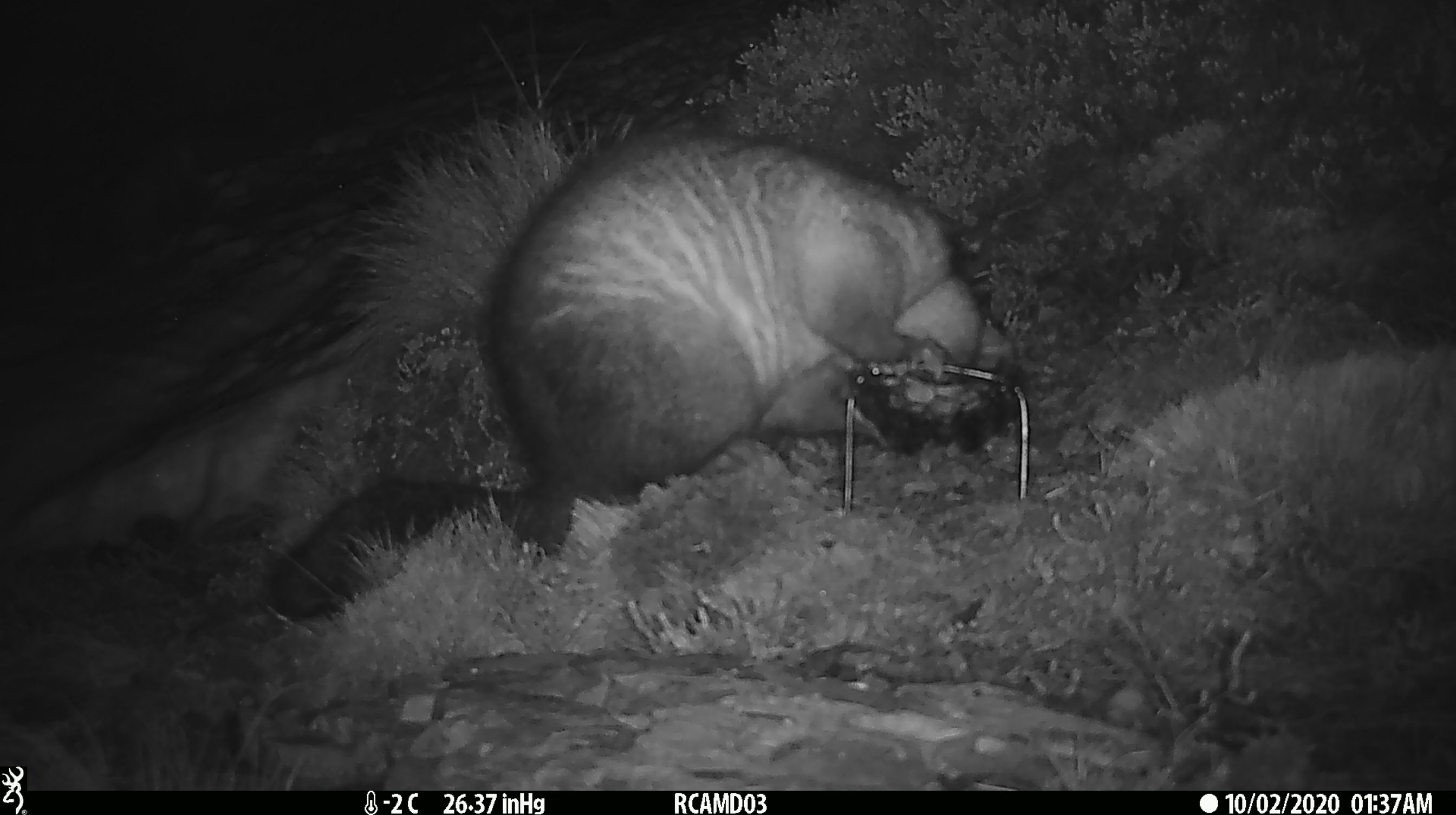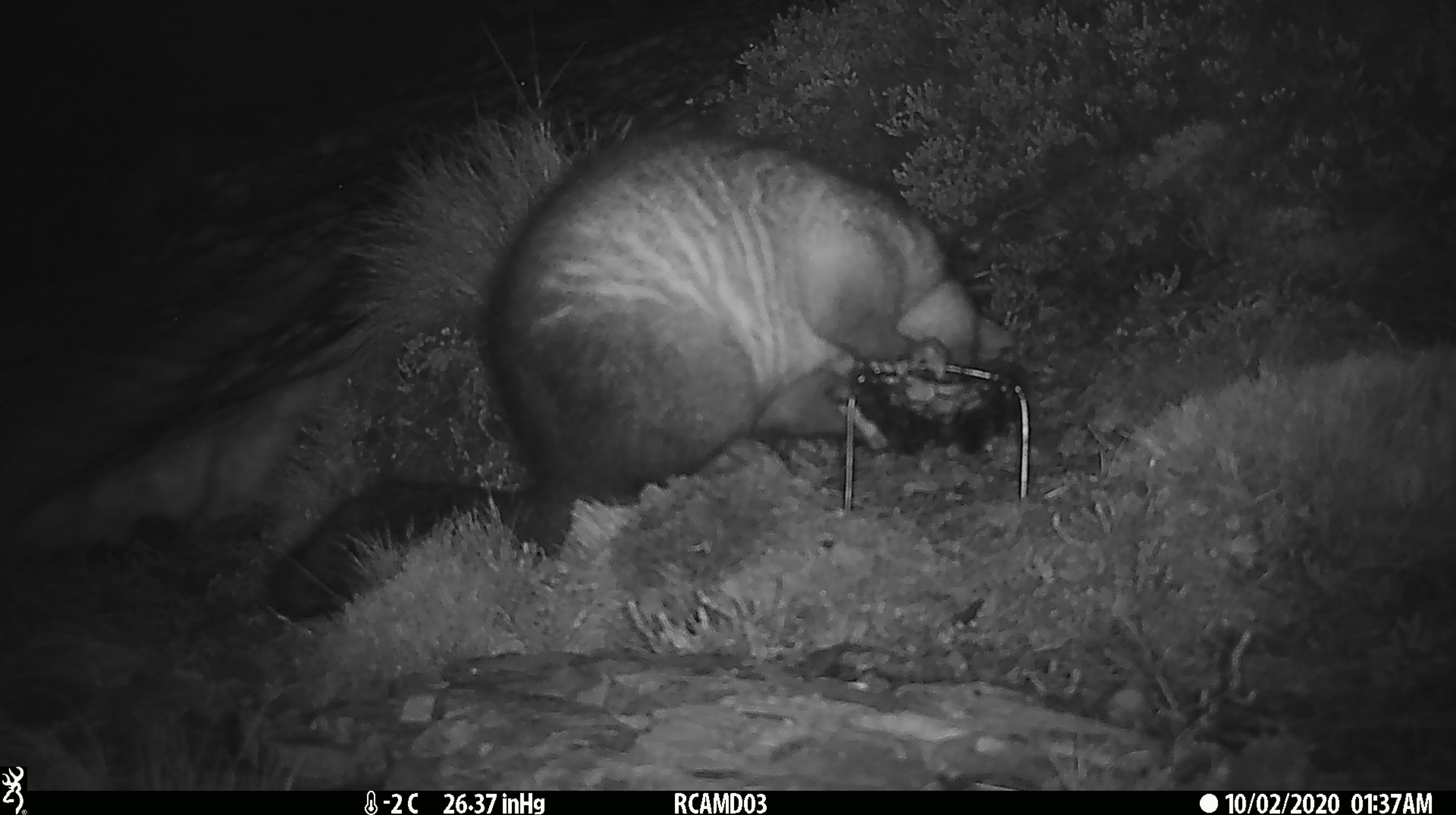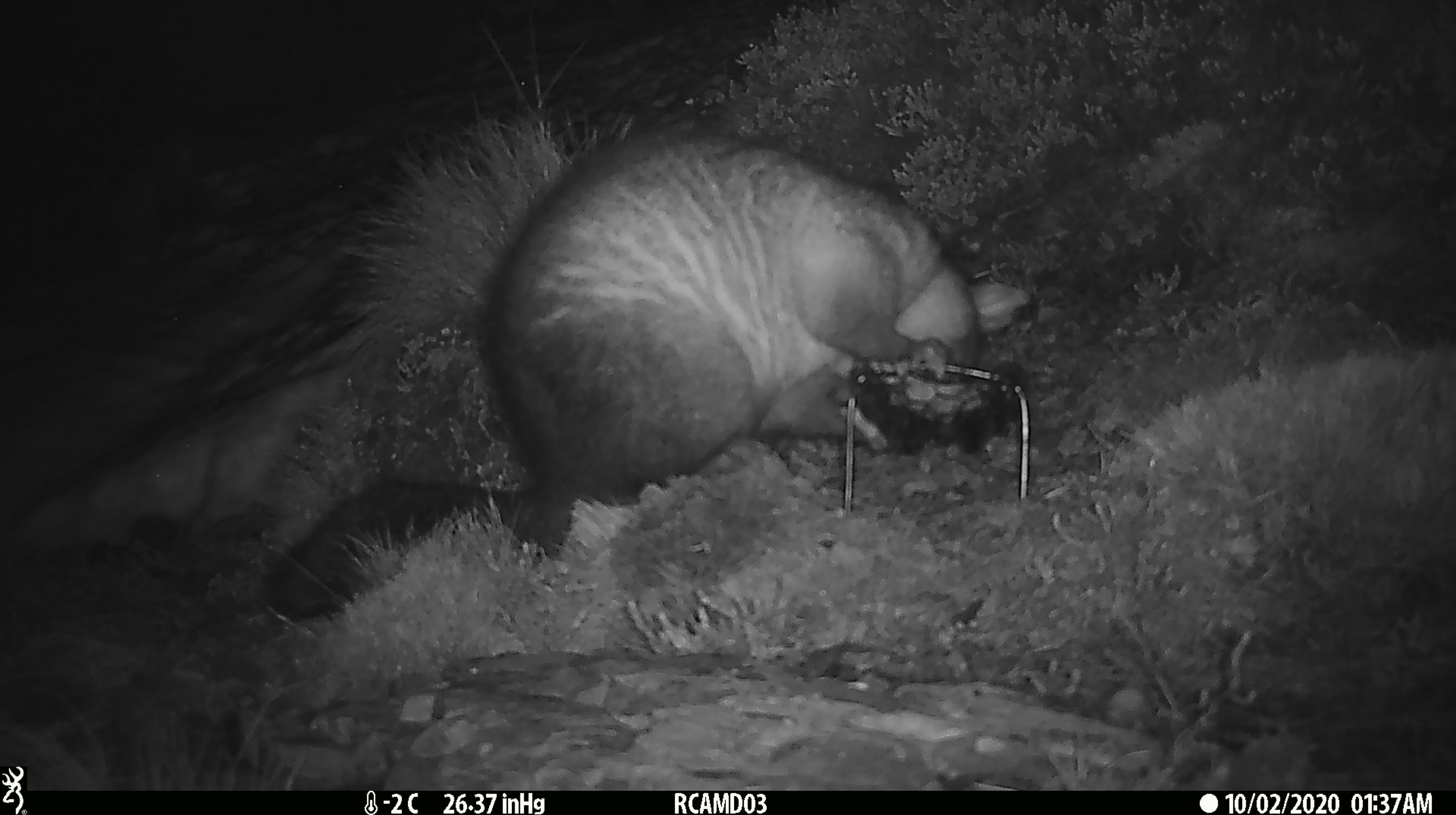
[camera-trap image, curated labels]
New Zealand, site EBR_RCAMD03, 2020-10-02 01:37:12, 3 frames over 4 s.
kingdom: Animalia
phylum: Chordata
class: Mammalia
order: Diprotodontia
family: Phalangeridae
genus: Trichosurus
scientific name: Trichosurus vulpecula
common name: common brushtail possum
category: possum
Possum (common brushtail possum) (Trichosurus vulpecula).